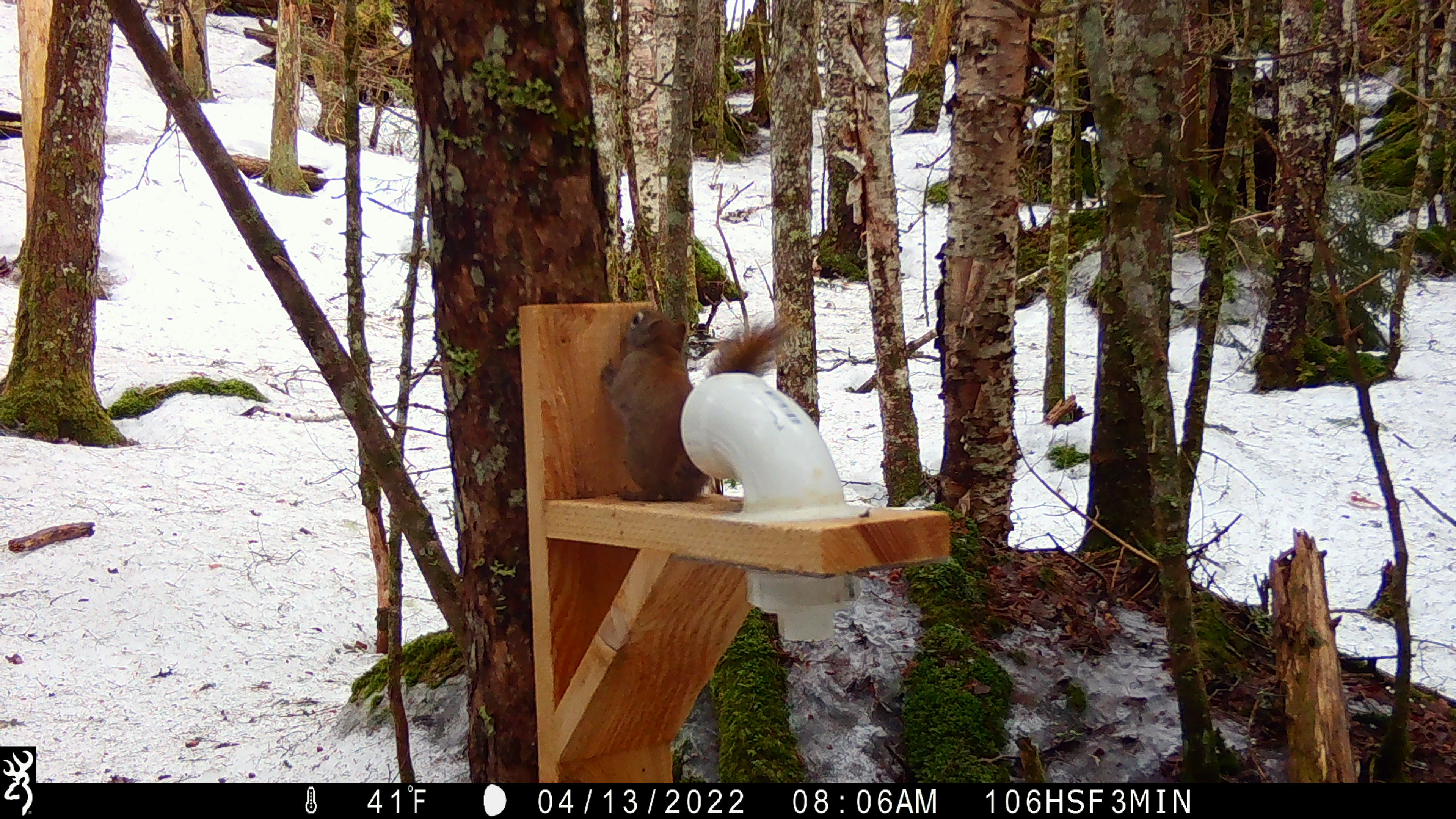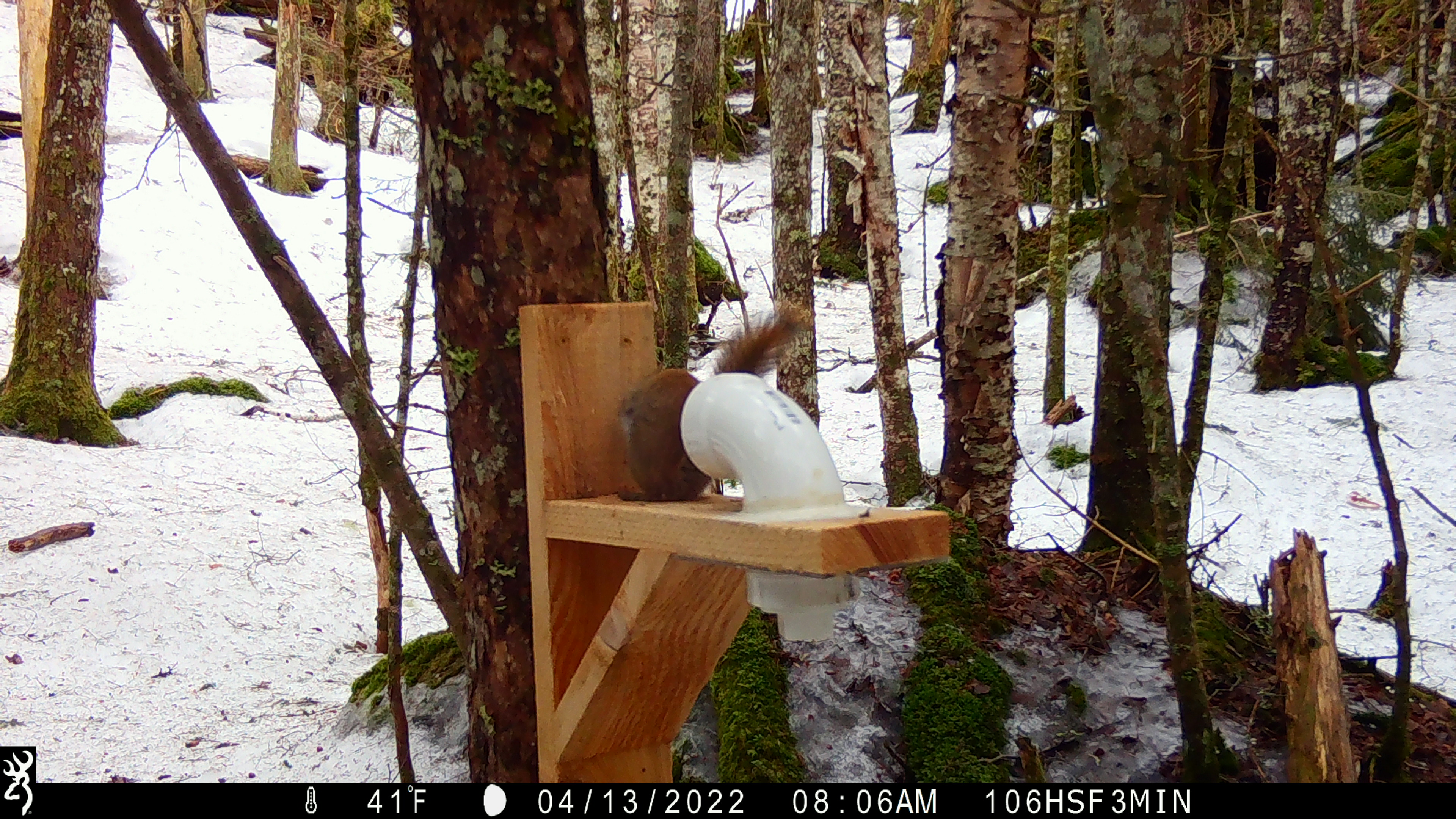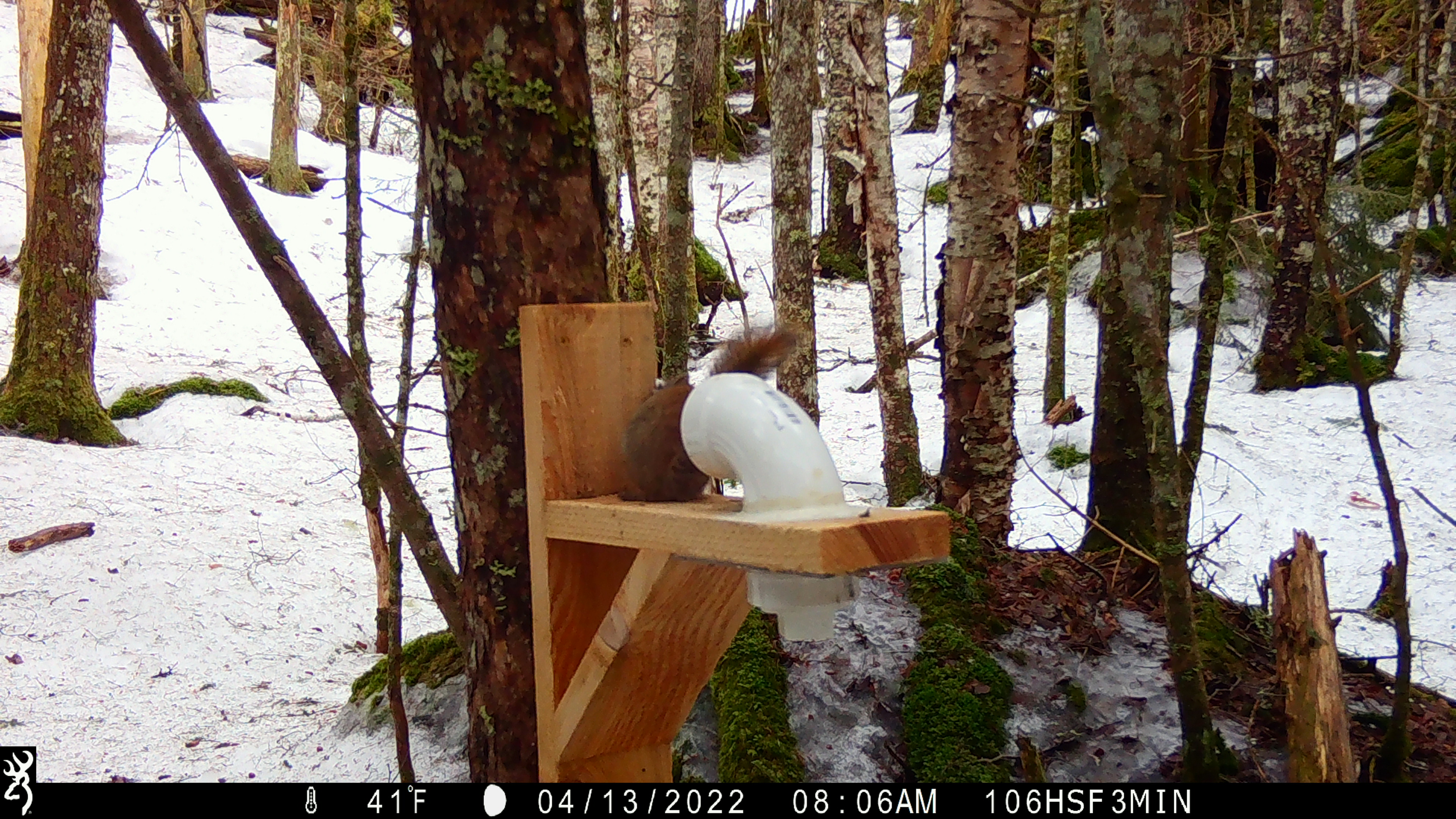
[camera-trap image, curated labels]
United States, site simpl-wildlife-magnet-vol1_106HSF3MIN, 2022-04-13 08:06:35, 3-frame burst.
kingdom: Animalia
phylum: Chordata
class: Mammalia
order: Rodentia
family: Sciuridae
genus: Tamiasciurus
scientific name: Tamiasciurus hudsonicus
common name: red squirrel